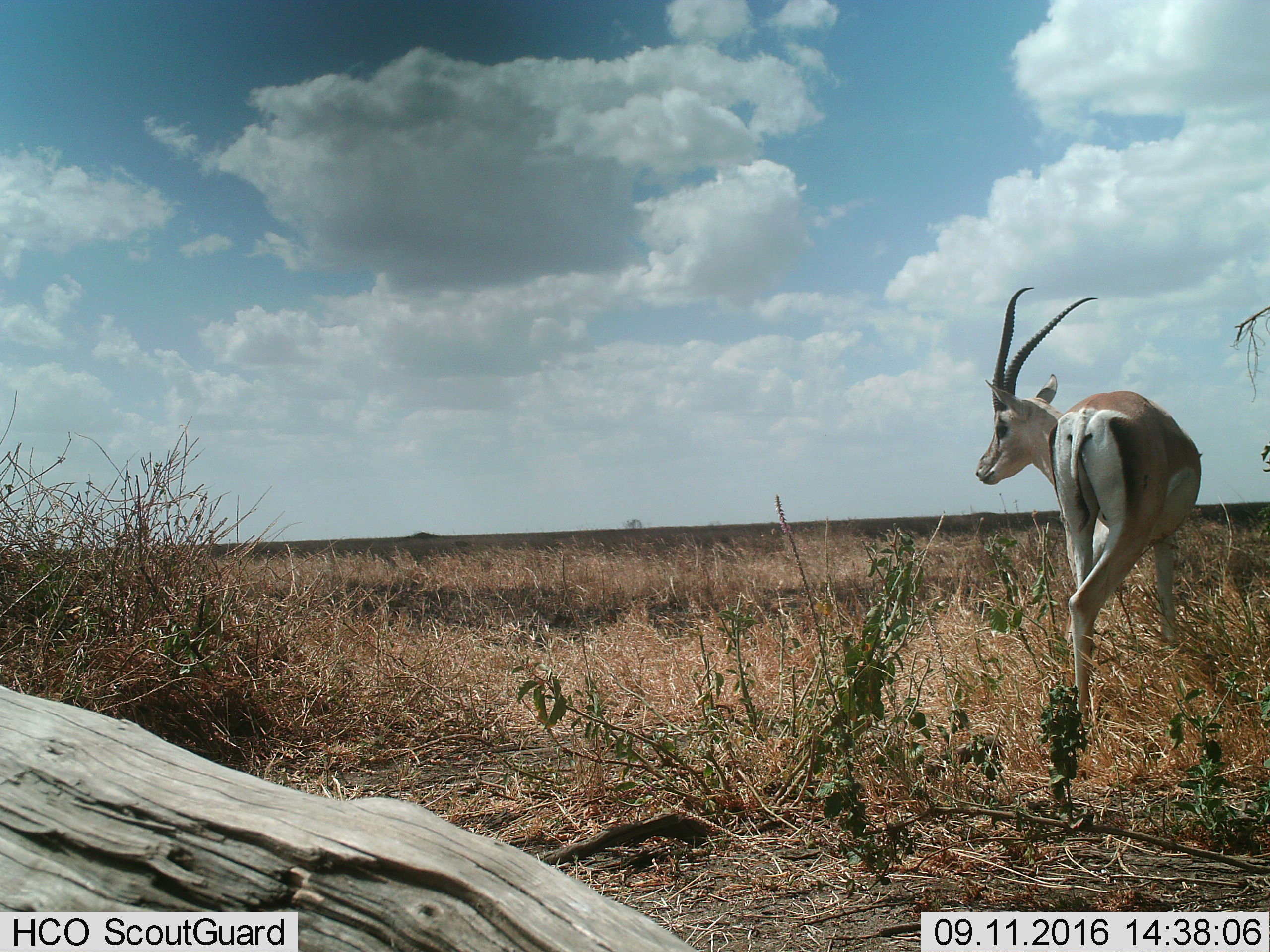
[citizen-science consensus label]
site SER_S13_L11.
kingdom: Animalia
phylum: Chordata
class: Mammalia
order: Artiodactyla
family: Bovidae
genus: Nanger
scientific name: Nanger granti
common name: grant's gazelle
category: gazellegrants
Gazellegrants (grant's gazelle) (Nanger granti), count 1. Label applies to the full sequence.